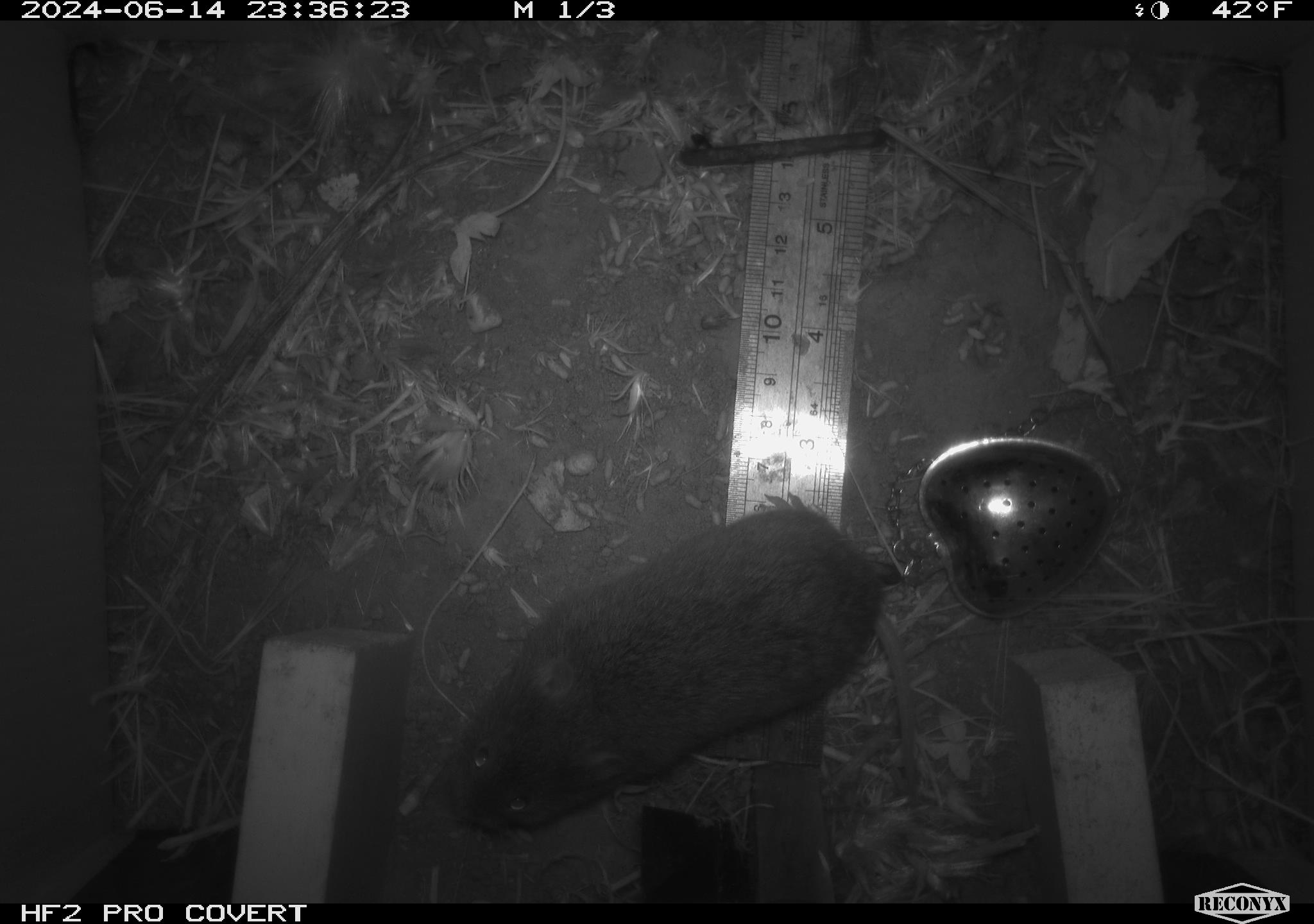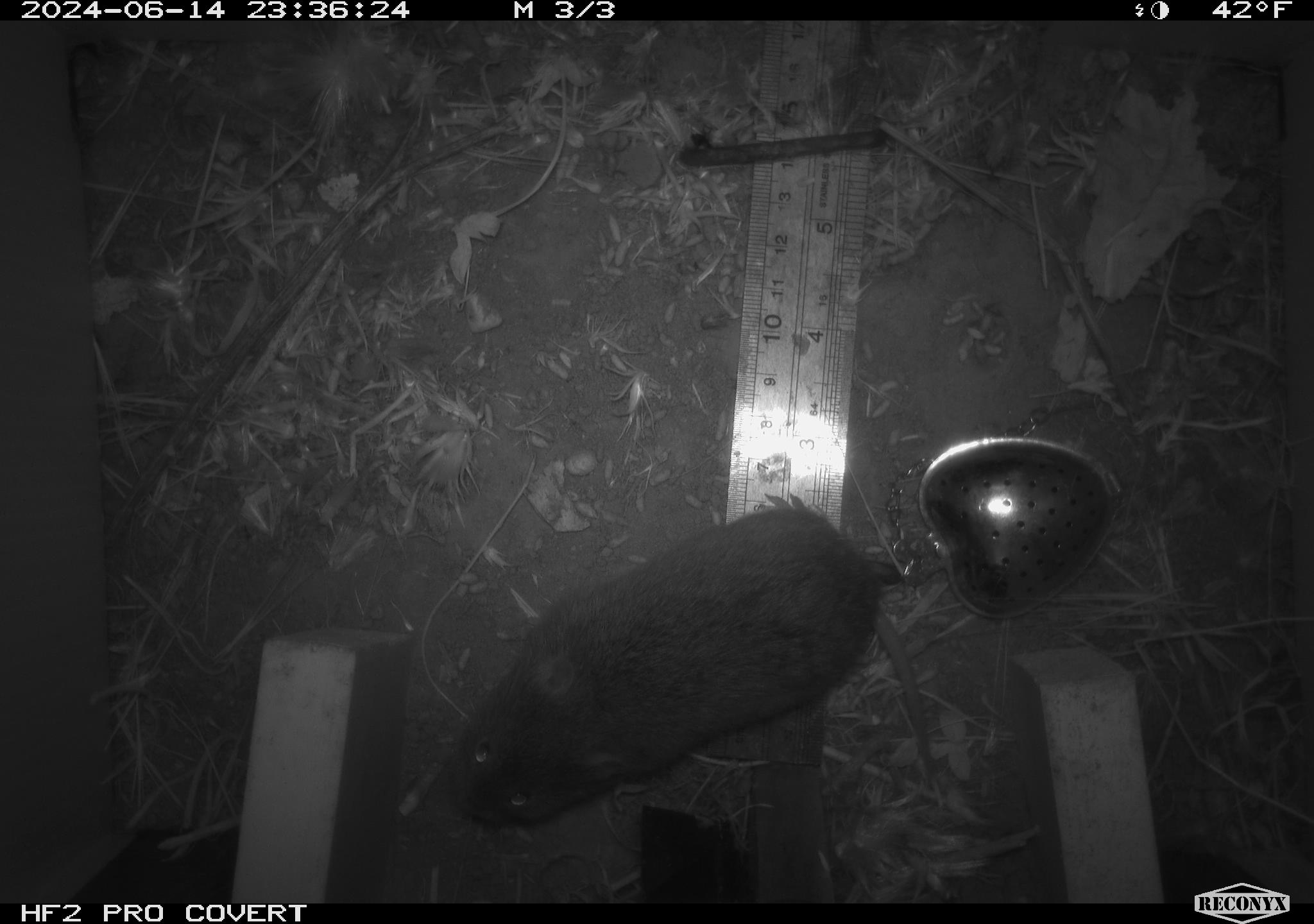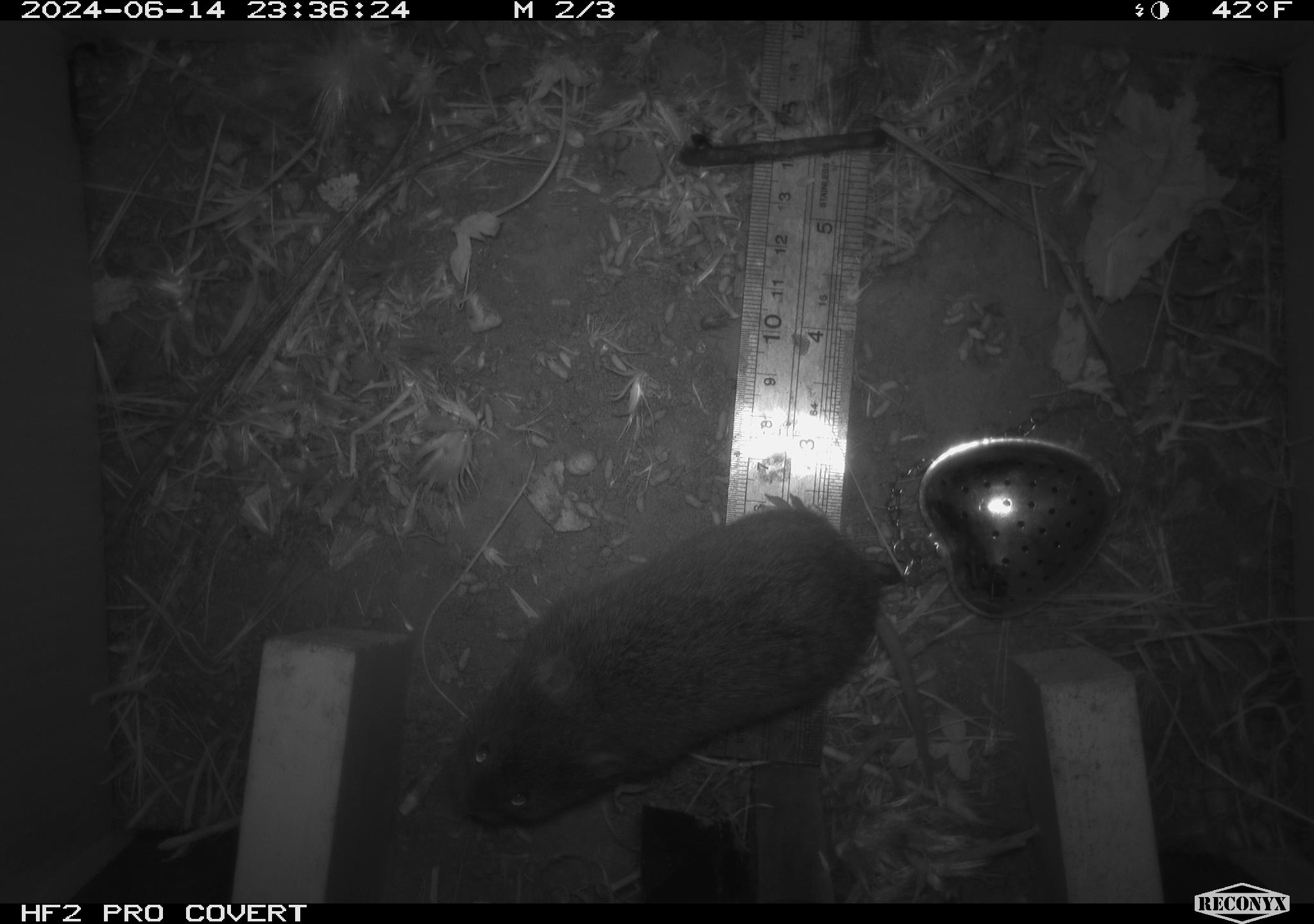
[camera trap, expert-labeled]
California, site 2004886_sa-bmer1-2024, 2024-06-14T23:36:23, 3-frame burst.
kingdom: Animalia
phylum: Chordata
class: Mammalia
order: Rodentia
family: Cricetidae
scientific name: Cricetidae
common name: hamsters, voles, lemmings, and allies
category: cricetidae family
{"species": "cricetidae family (hamsters, voles, lemmings, and allies) (Cricetidae)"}